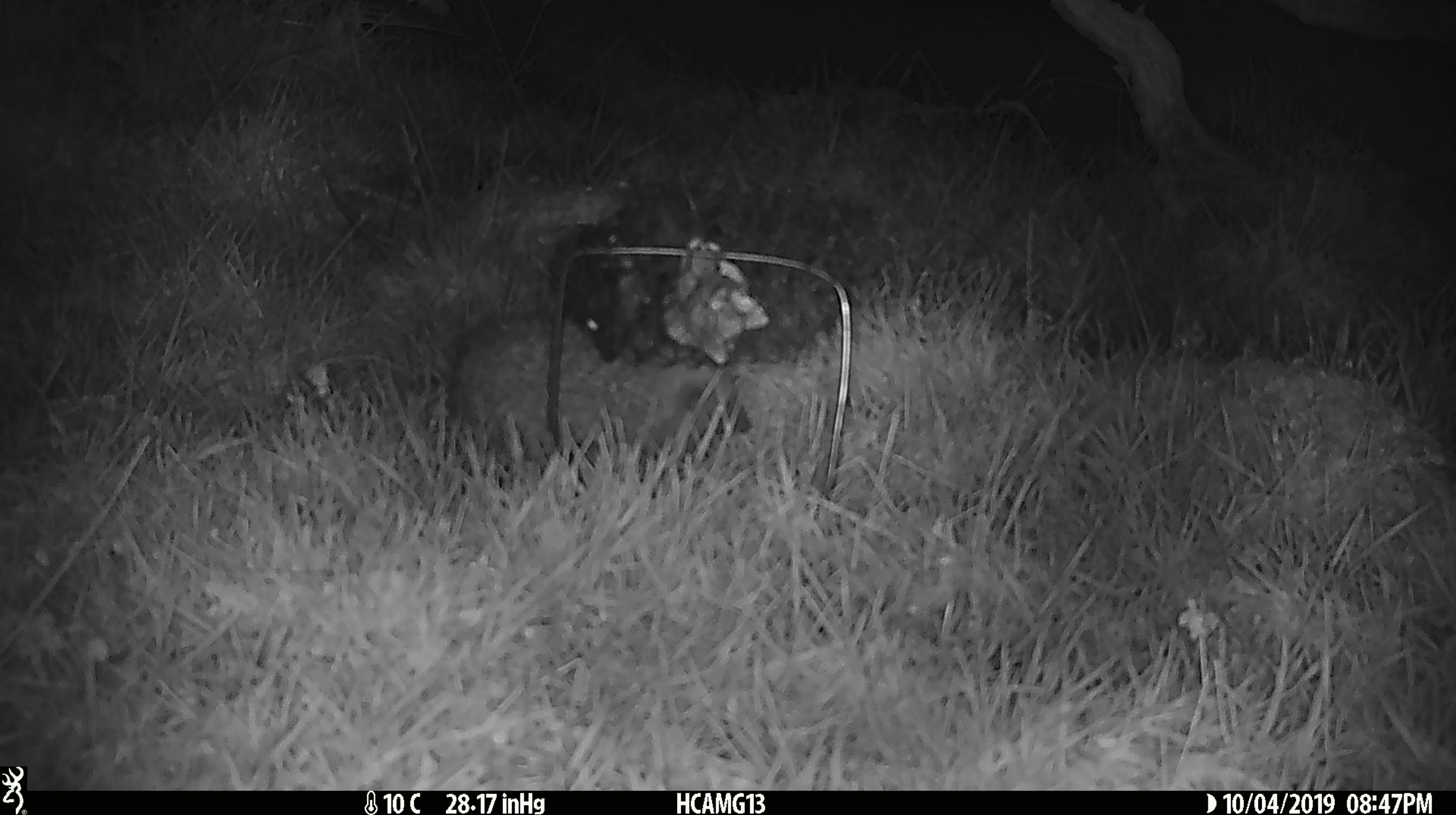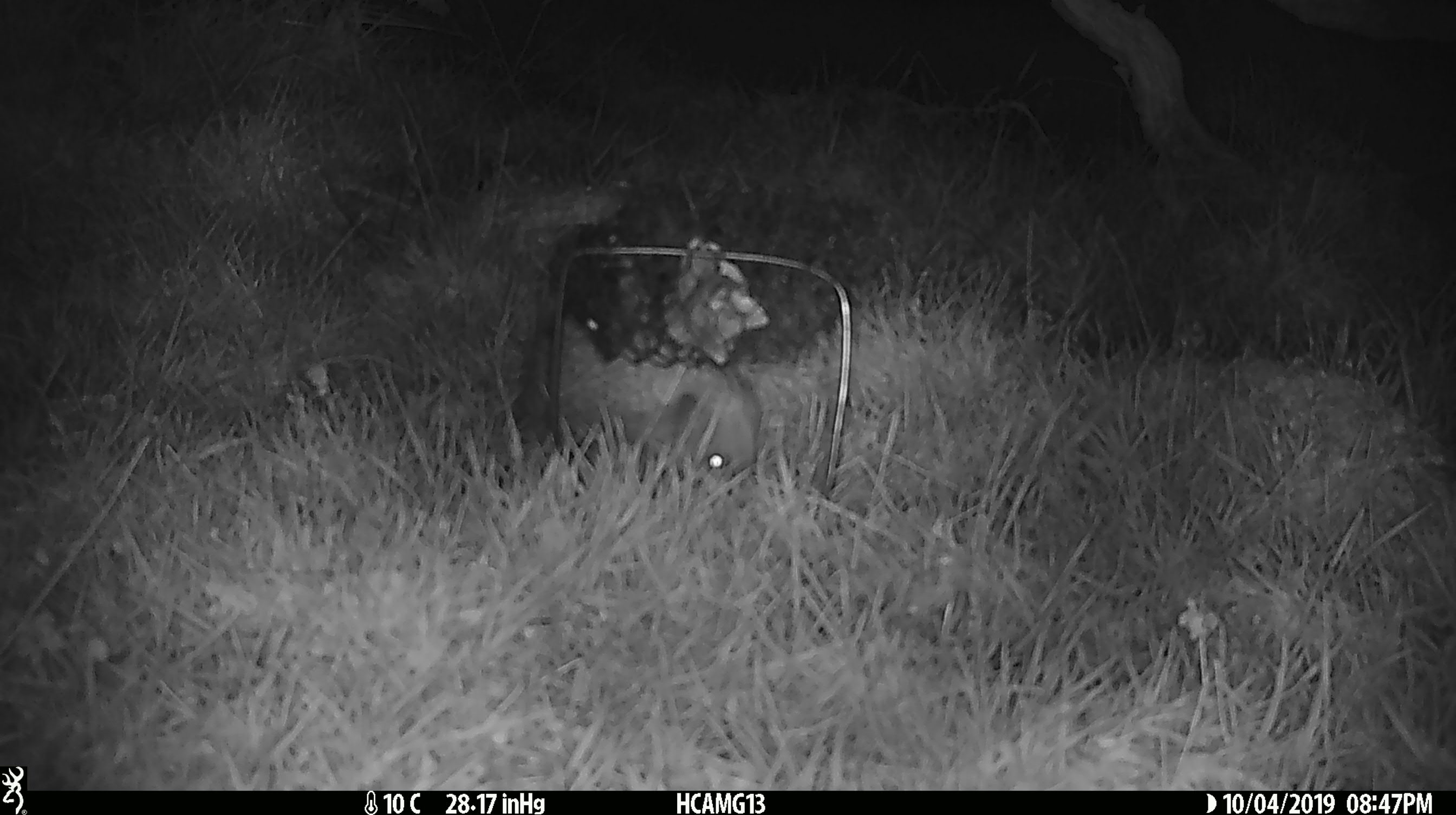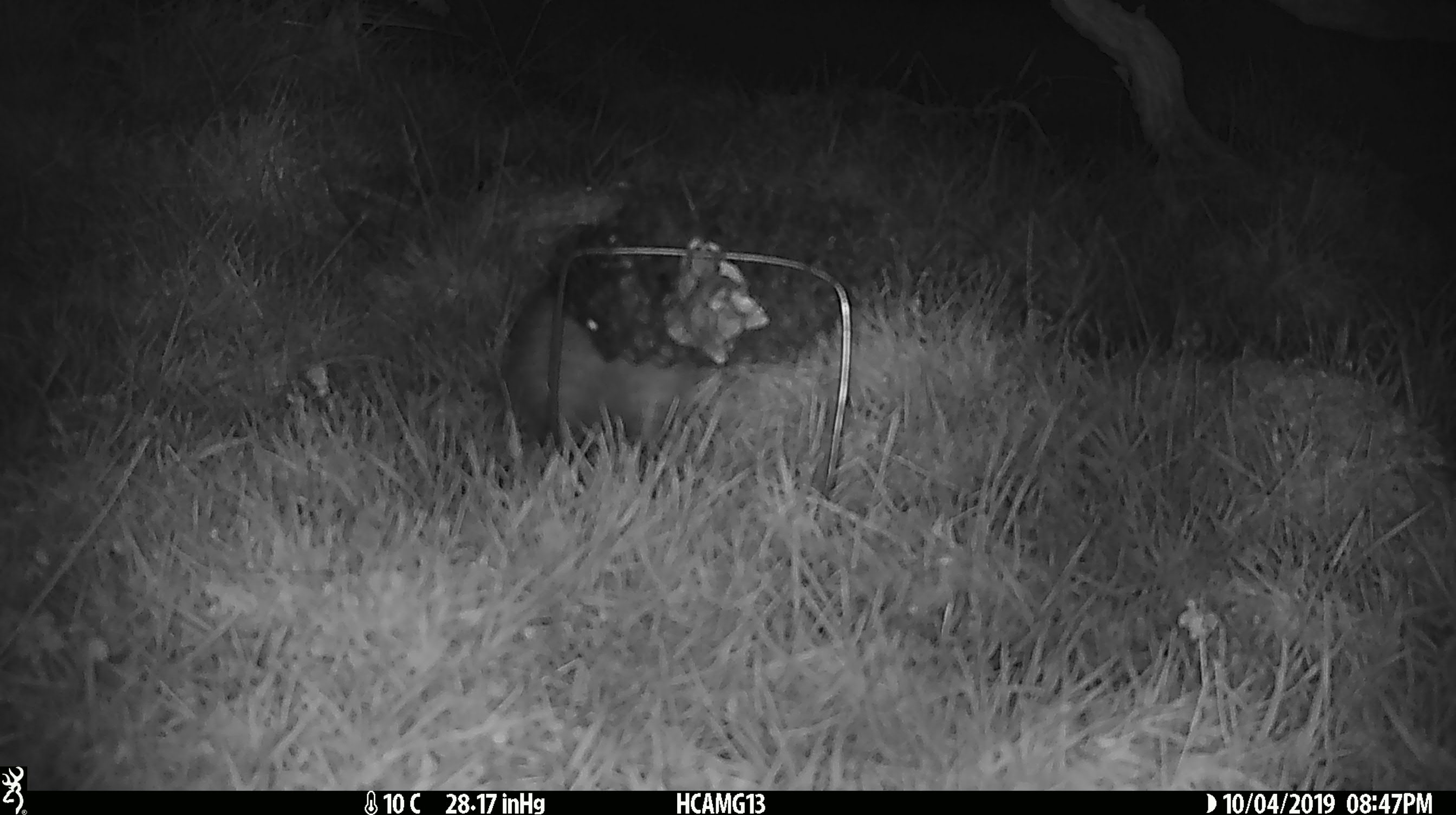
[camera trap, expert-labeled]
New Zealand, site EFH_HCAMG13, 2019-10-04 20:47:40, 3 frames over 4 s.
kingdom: Animalia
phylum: Chordata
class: Mammalia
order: Eulipotyphla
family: Erinaceidae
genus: Erinaceus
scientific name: Erinaceus europaeus europaeus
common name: european hedgehog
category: hedgehog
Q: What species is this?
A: Hedgehog (european hedgehog) (Erinaceus europaeus europaeus).